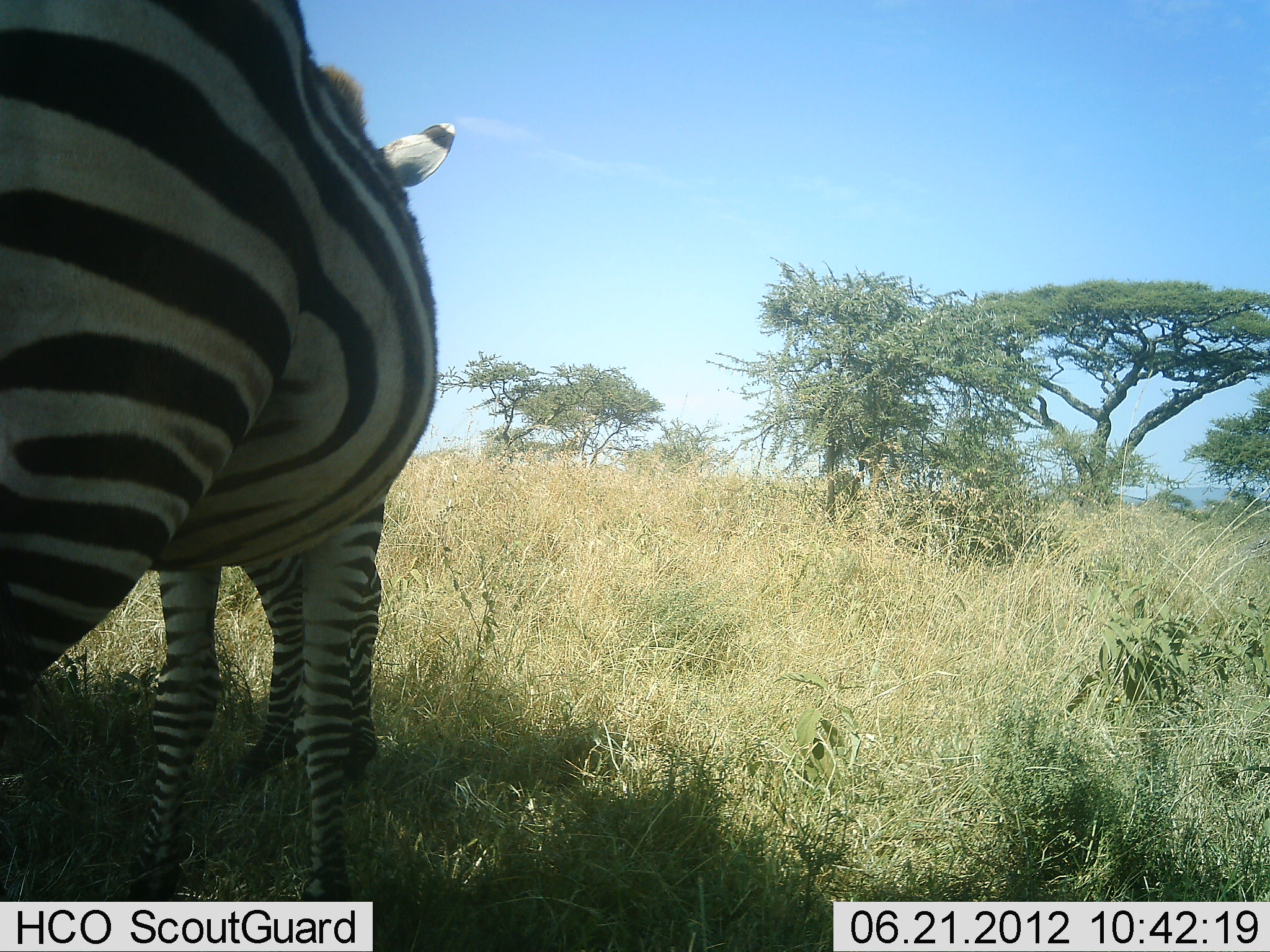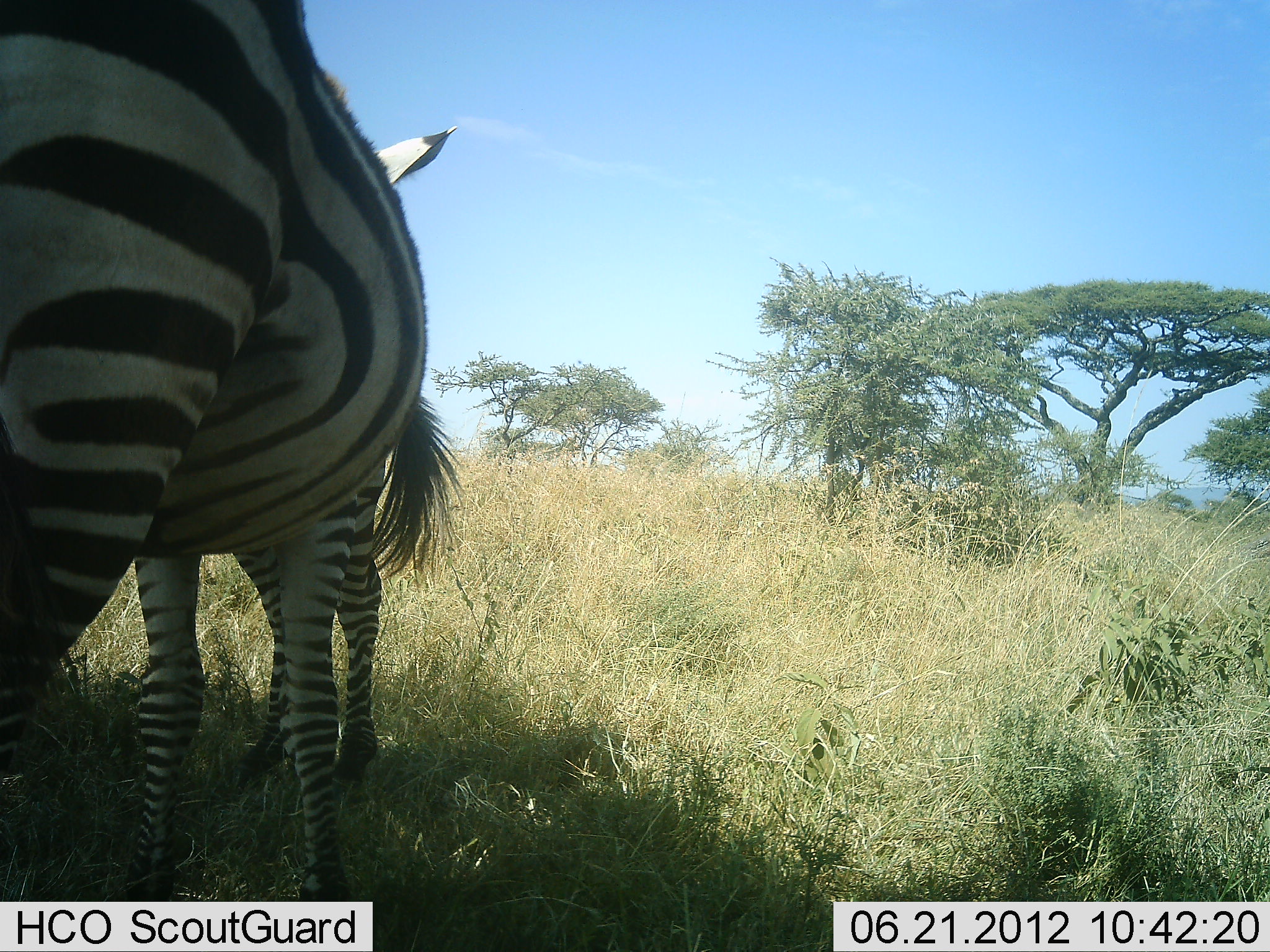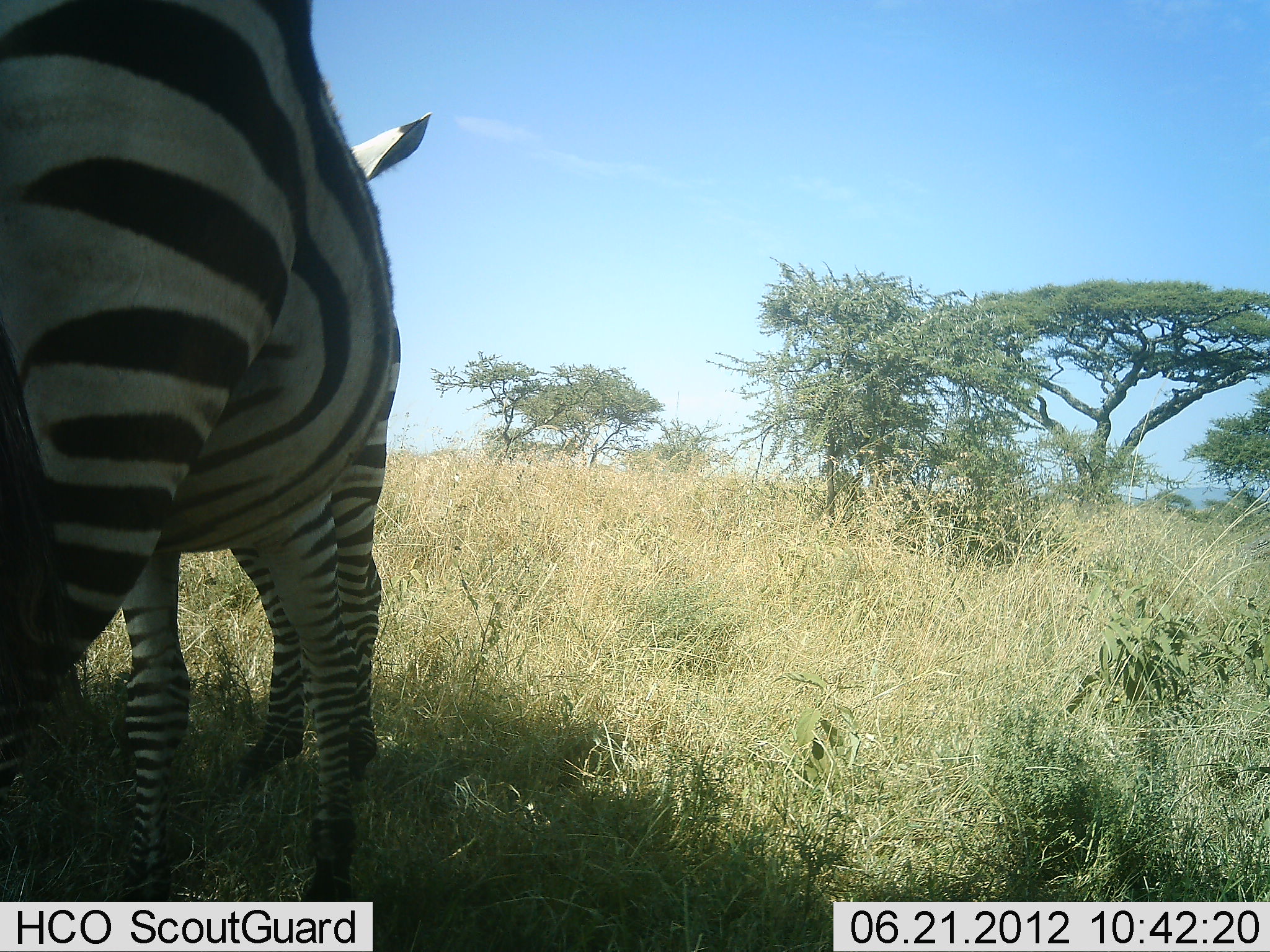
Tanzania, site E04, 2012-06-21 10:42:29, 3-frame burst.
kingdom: Animalia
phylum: Chordata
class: Mammalia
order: Perissodactyla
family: Equidae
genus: Equus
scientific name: Equus quagga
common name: plains zebra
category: zebra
Zebra (plains zebra) (Equus quagga), count 2. Behavior (volunteer vote fractions): standing 90%, resting 0%, moving 0%, interacting 10%. Young present (vote fraction): 0%. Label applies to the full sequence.